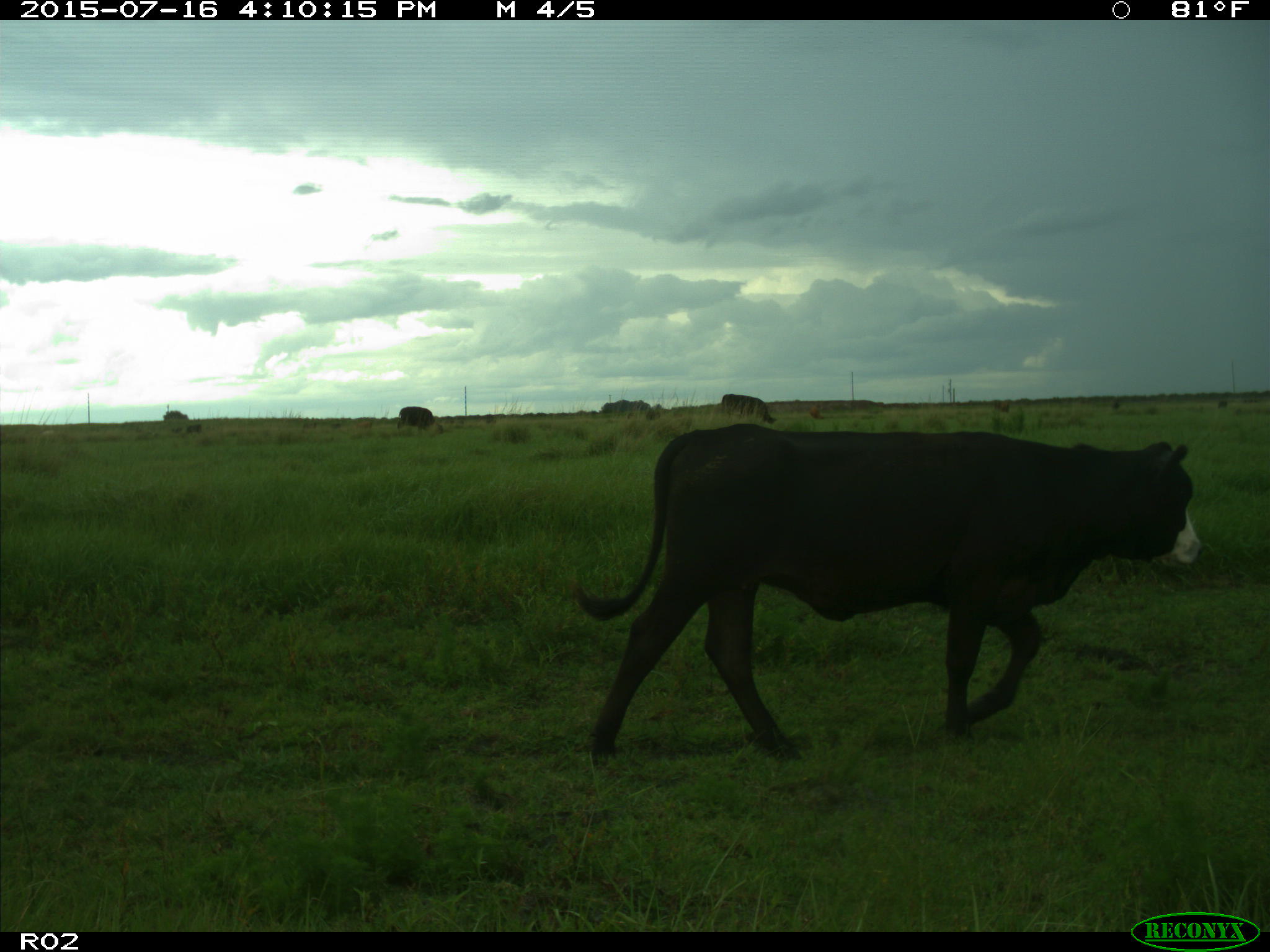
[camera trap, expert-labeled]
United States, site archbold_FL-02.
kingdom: Animalia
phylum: Chordata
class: Mammalia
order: Artiodactyla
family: Bovidae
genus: Bos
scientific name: Bos taurus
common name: domestic cow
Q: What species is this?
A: Bos taurus (domestic cow).